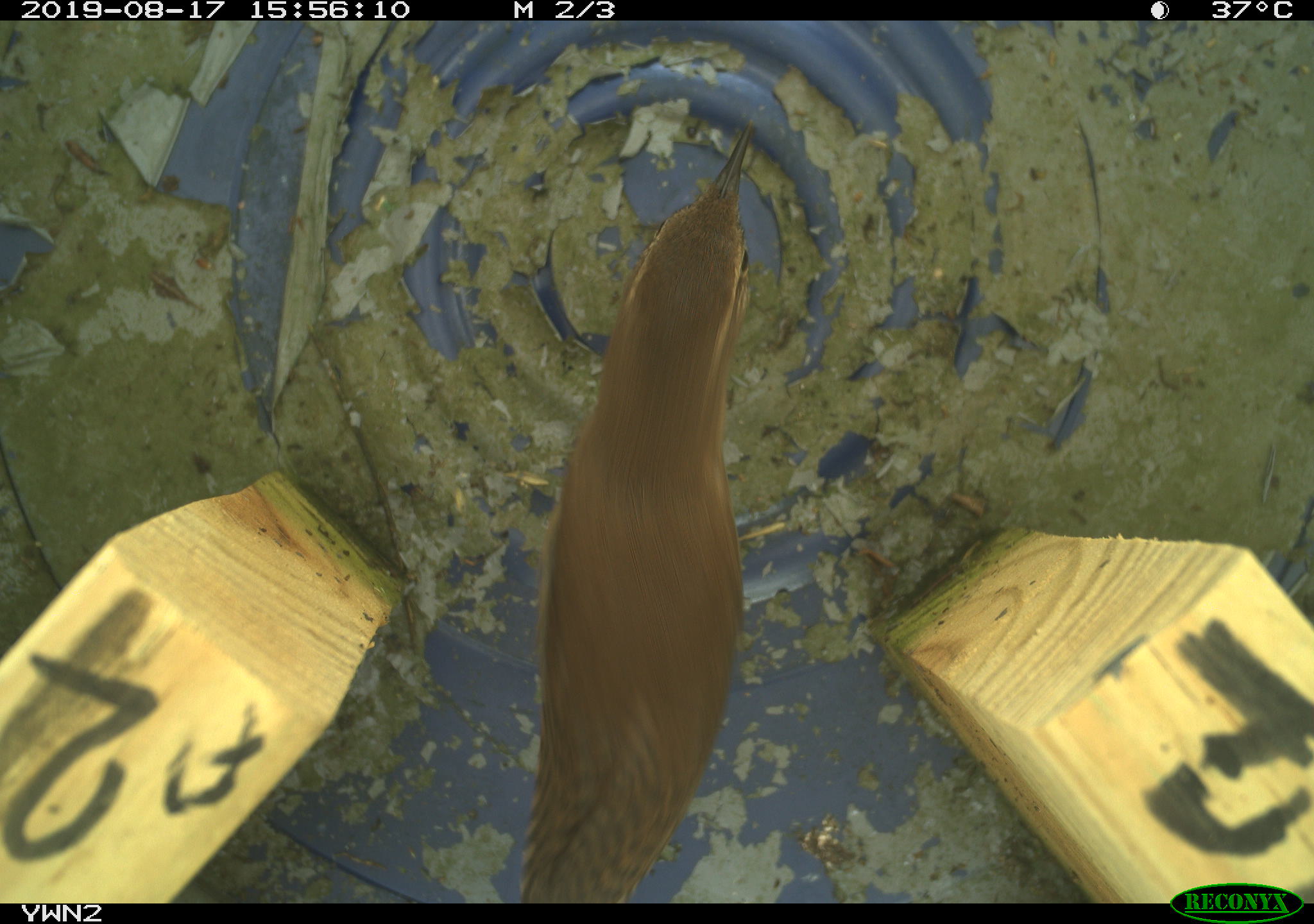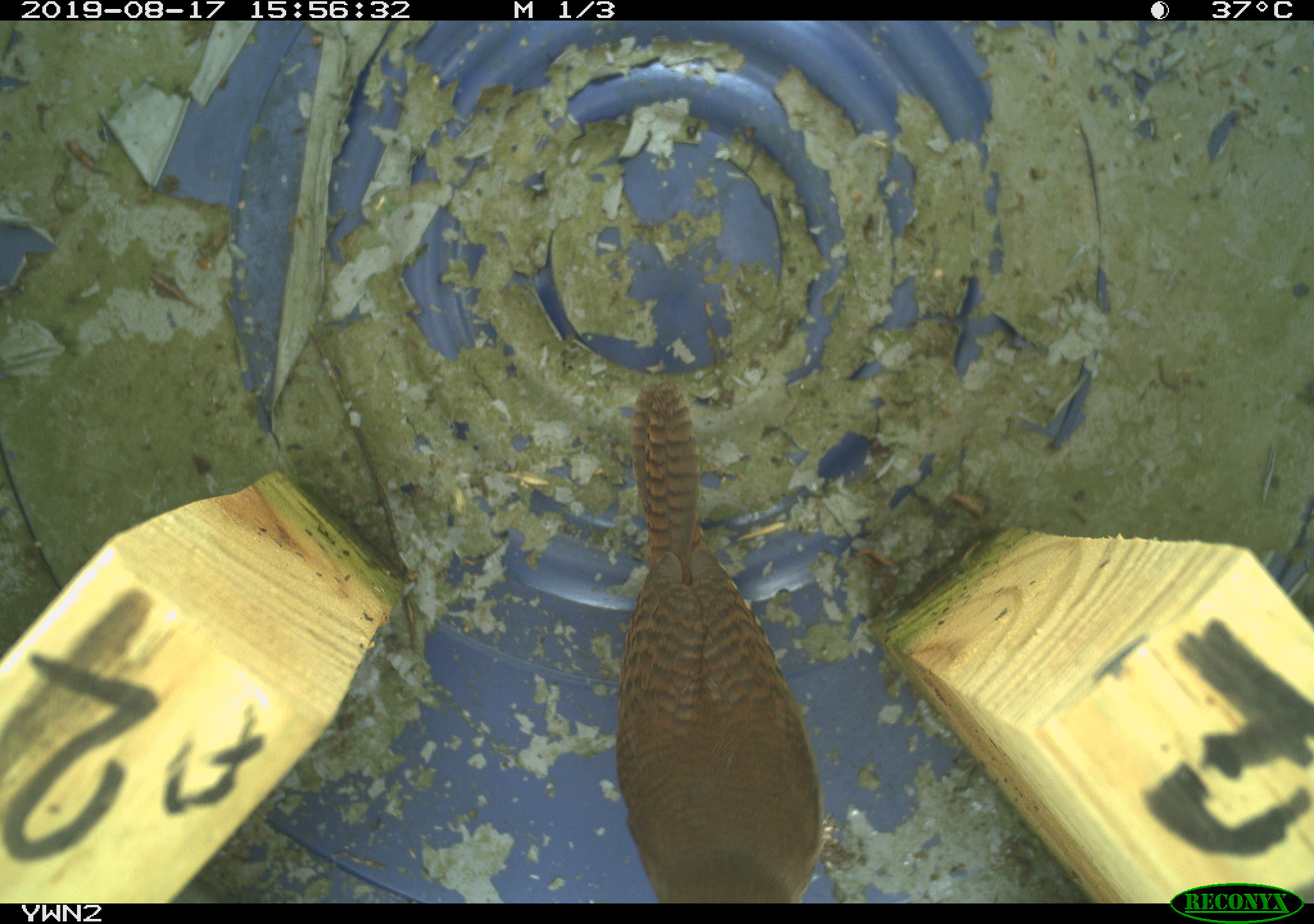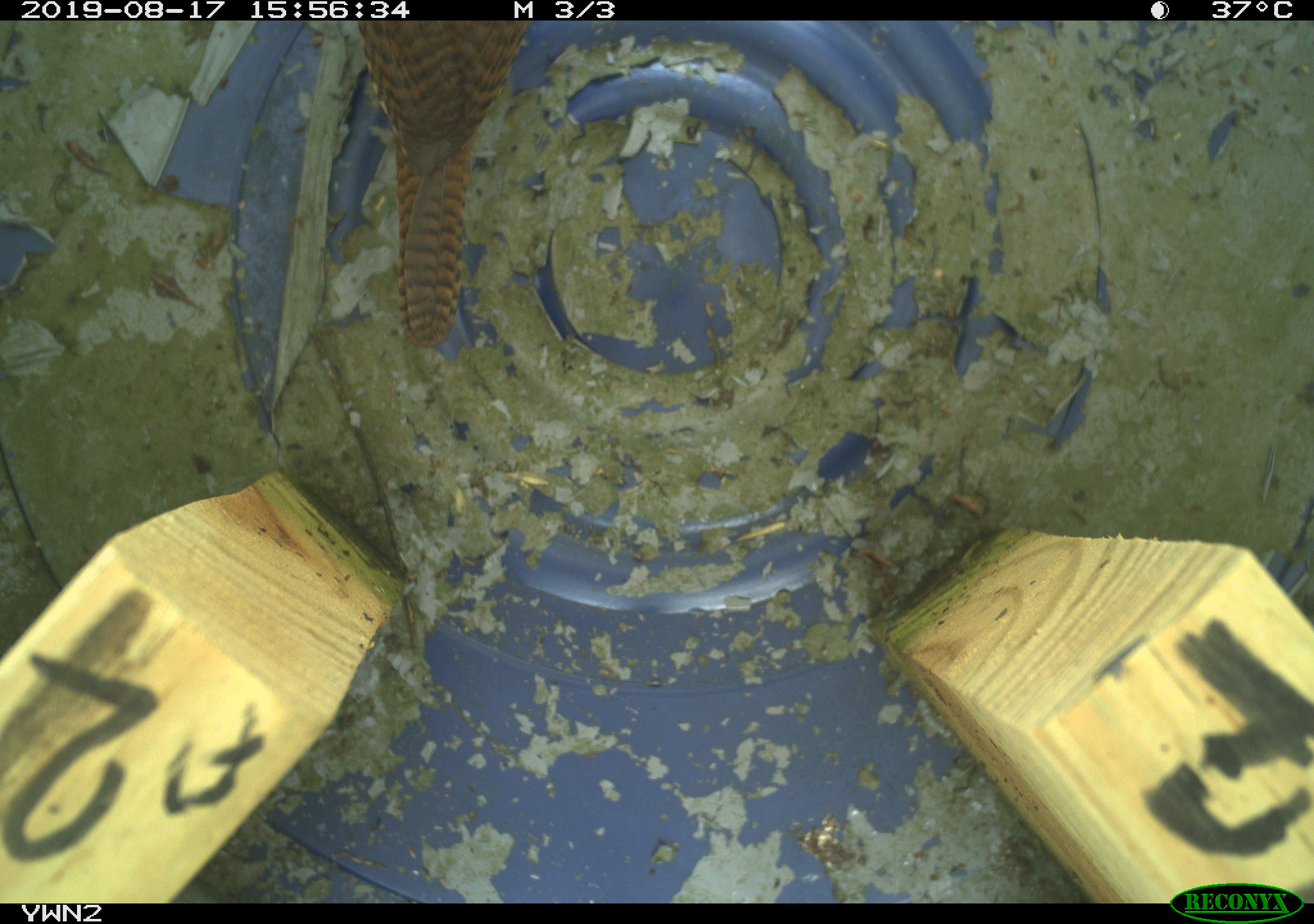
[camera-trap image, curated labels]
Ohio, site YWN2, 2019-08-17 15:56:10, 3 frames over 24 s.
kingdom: Animalia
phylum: Chordata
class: Aves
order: Passeriformes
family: Troglodytidae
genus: Troglodytes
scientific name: Troglodytes aedon aedon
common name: northern house wren